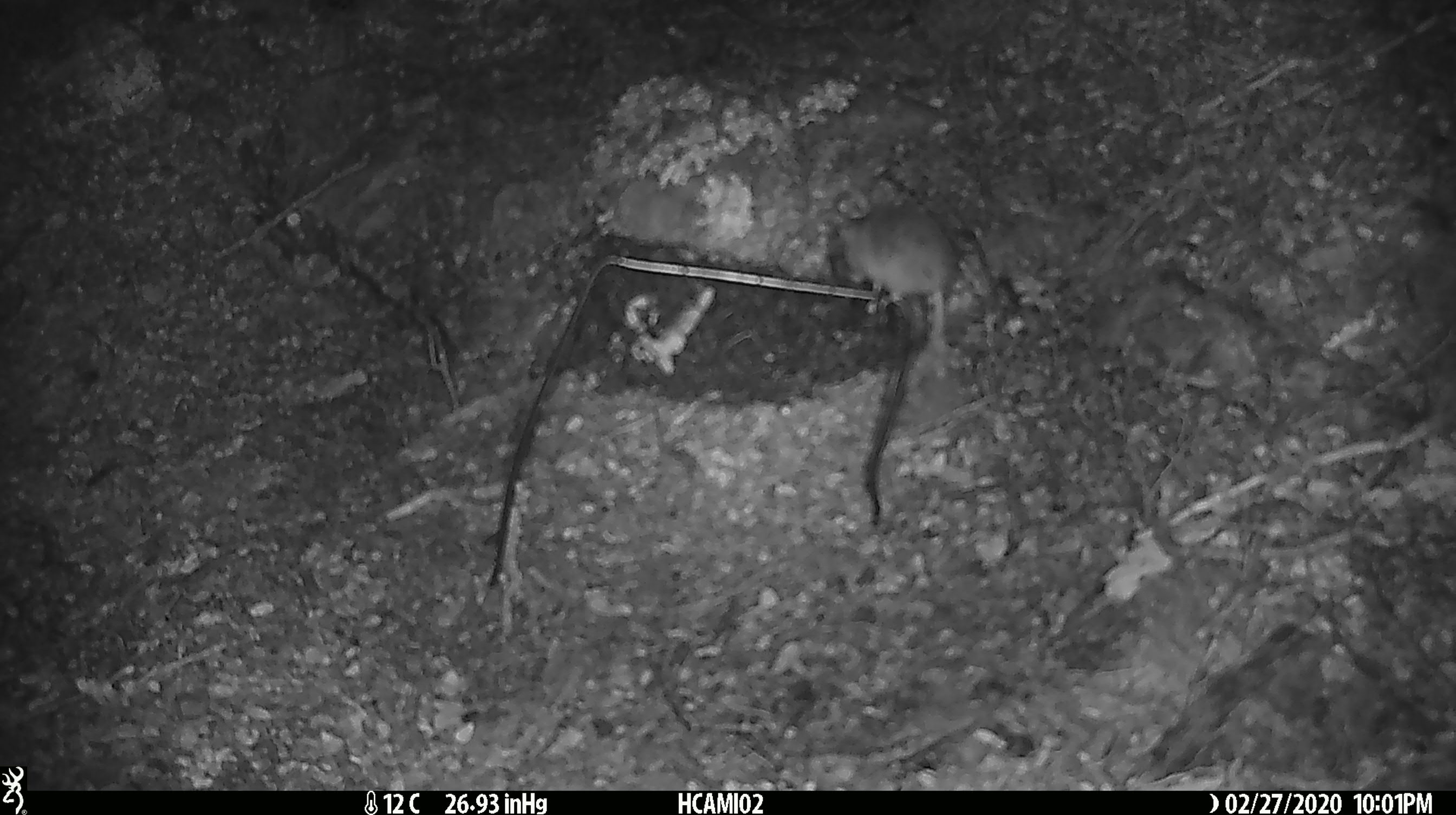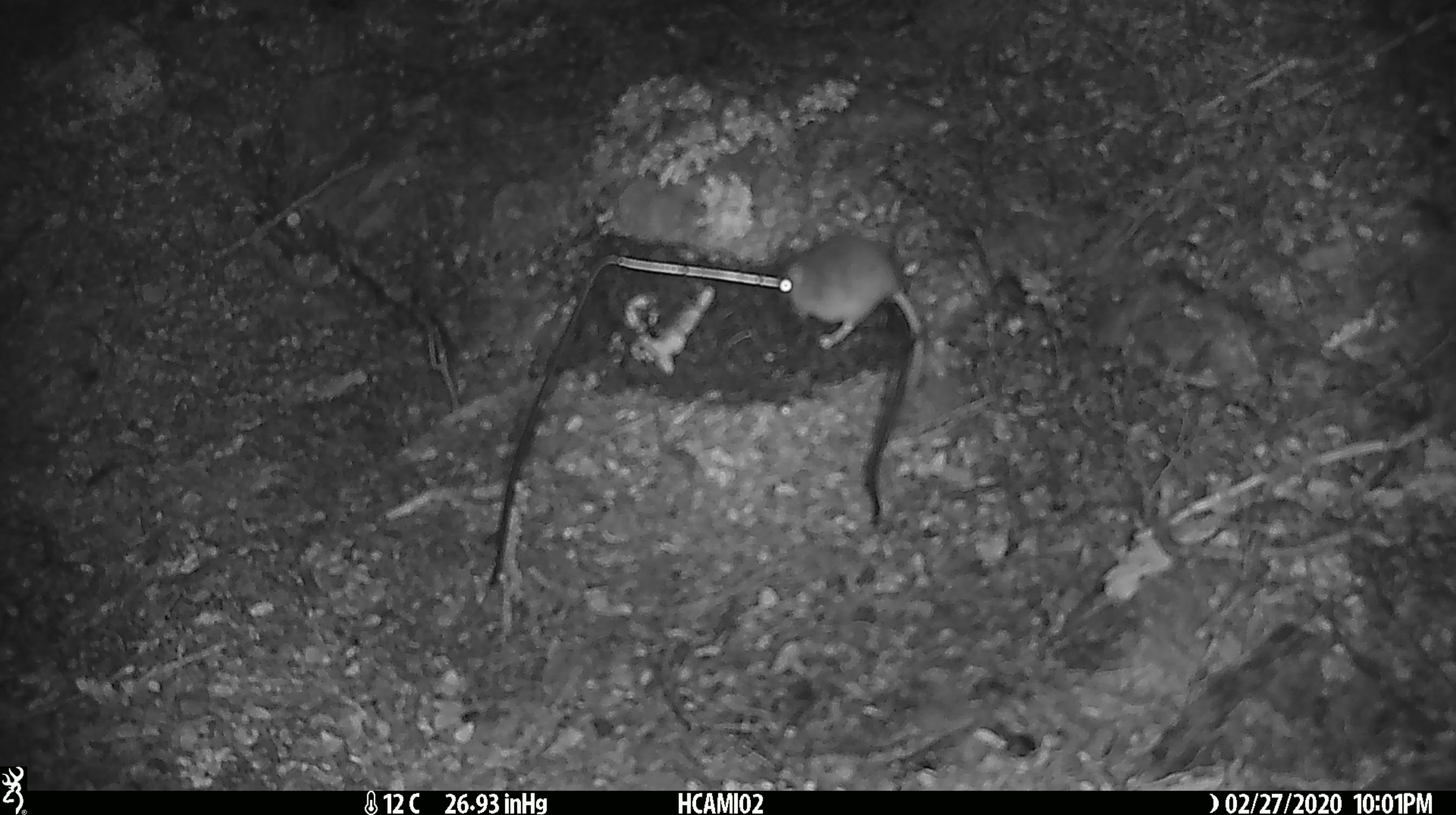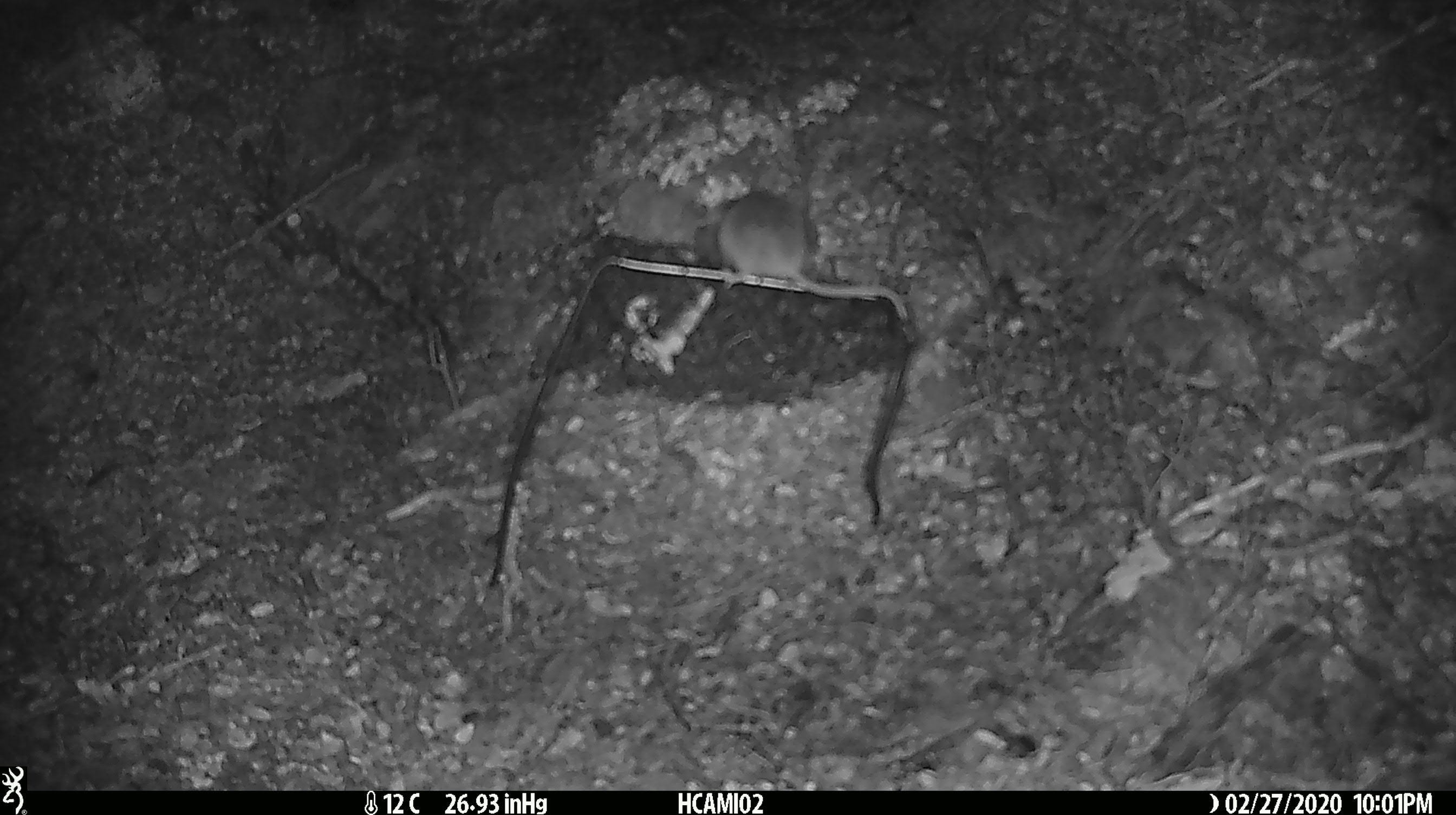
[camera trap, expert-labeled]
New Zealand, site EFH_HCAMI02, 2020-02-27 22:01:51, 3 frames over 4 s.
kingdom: Animalia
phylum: Chordata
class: Mammalia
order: Rodentia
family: Muridae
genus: Mus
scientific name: Mus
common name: mouse